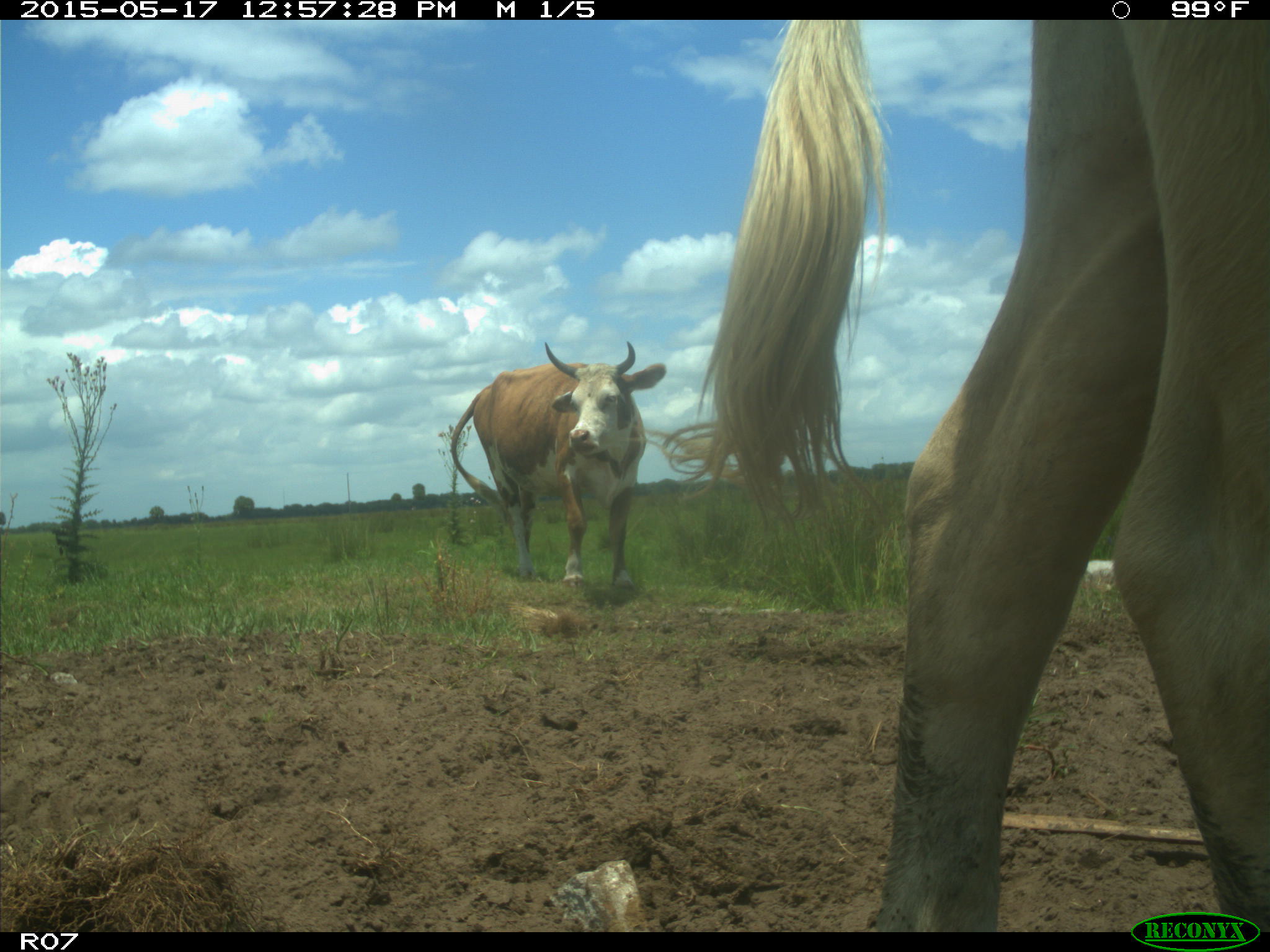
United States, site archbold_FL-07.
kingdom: Animalia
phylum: Chordata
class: Mammalia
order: Artiodactyla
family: Bovidae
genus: Bos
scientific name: Bos taurus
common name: domestic cow